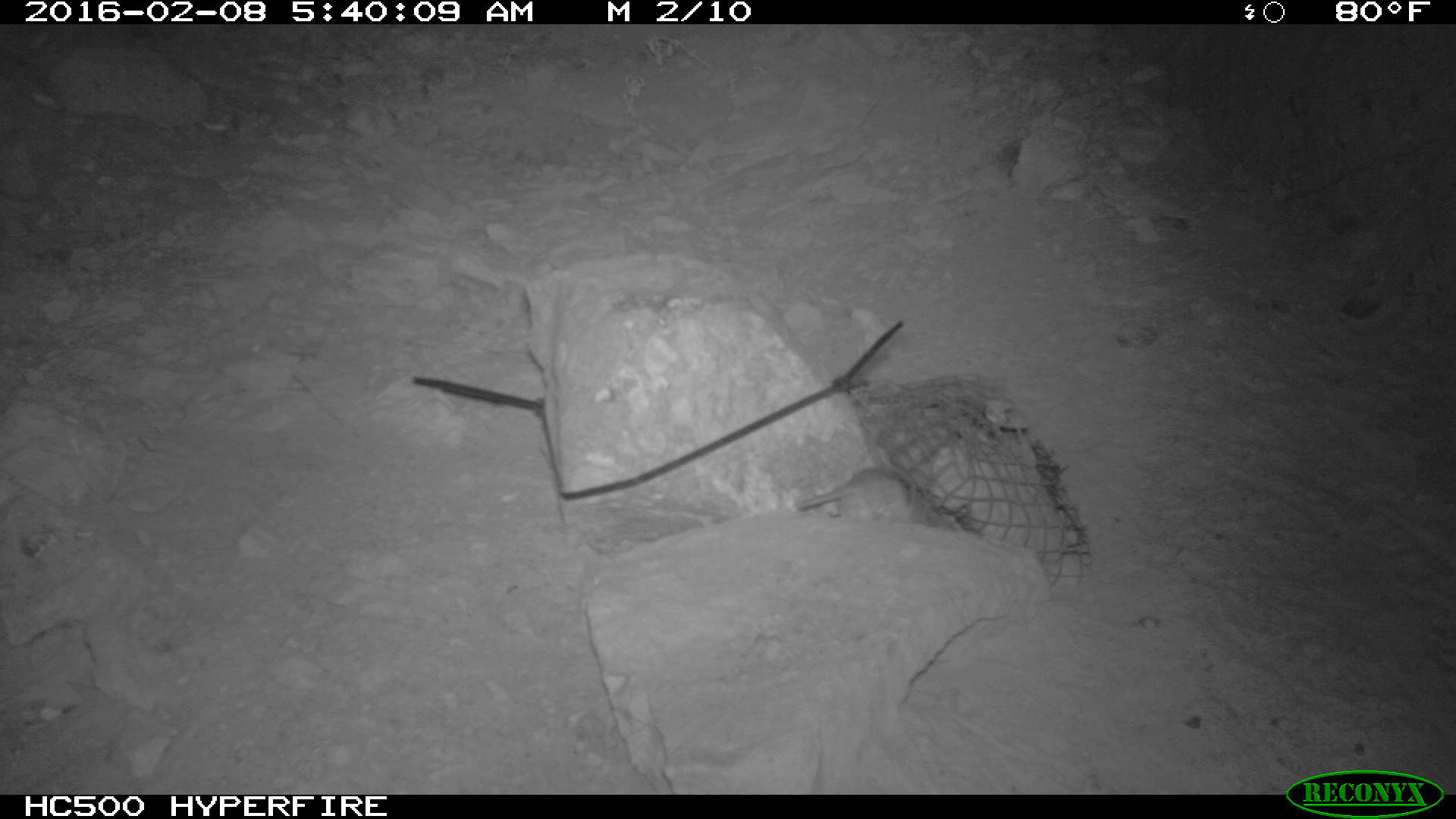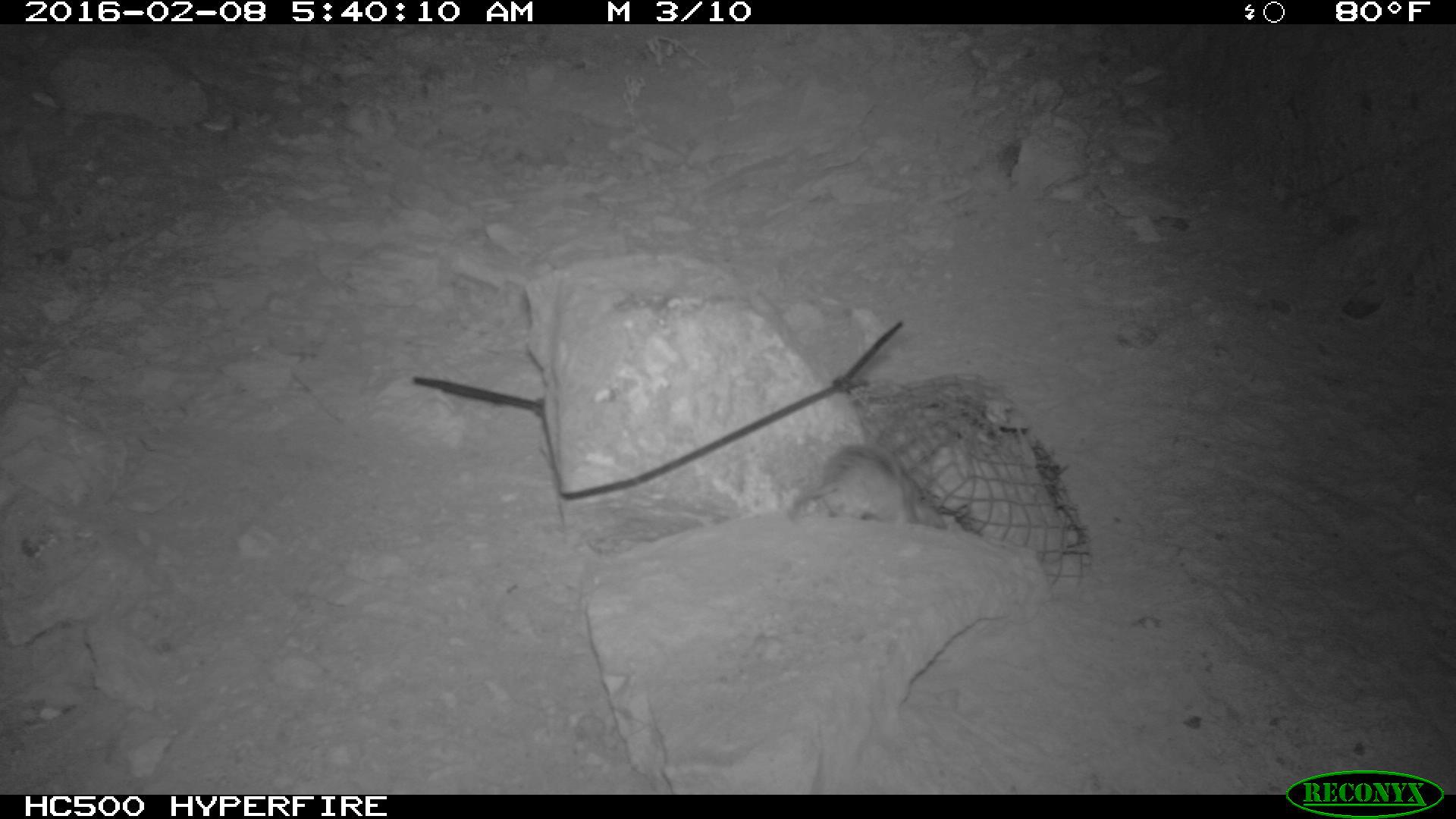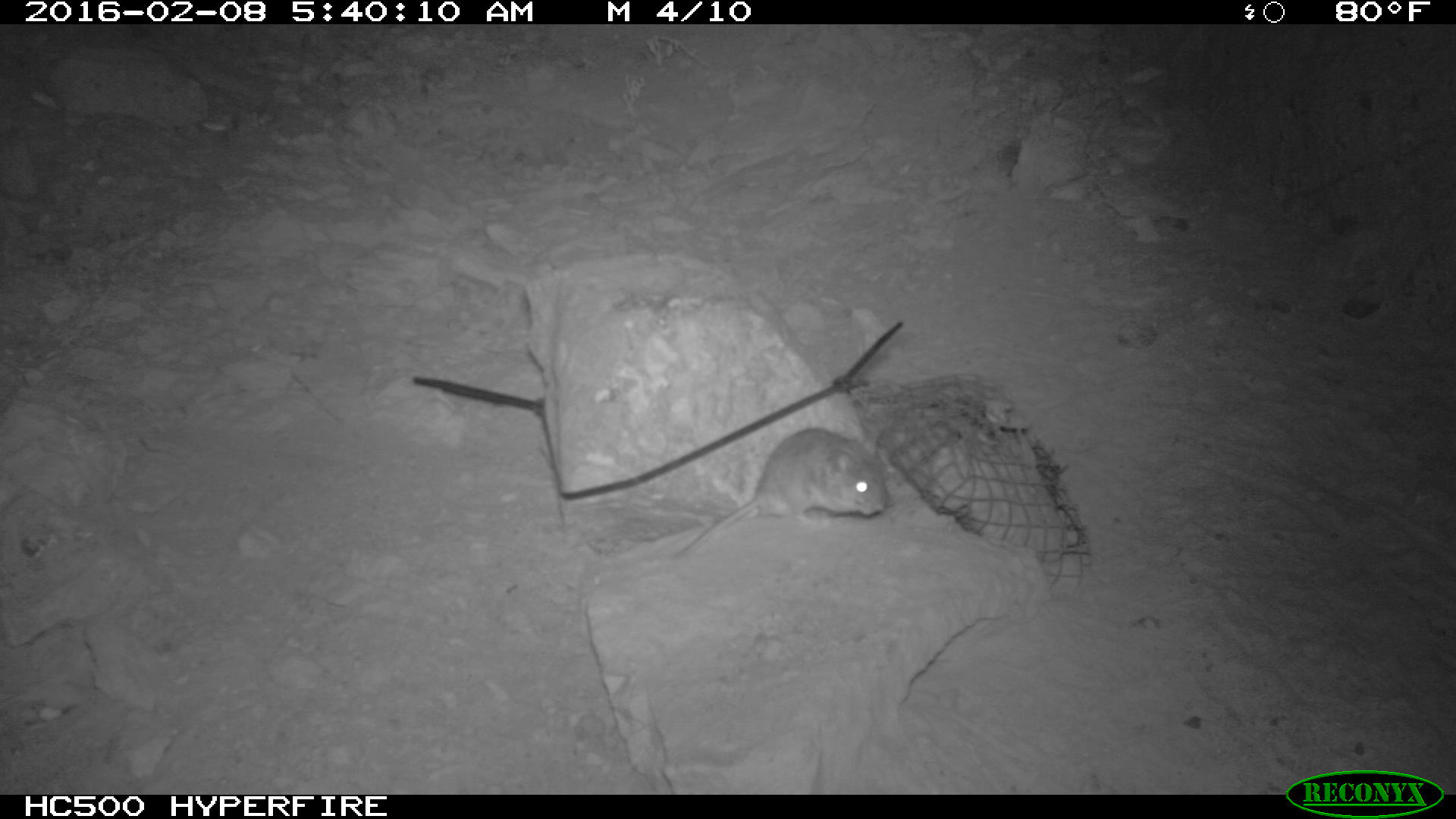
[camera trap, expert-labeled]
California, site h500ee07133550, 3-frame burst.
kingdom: Animalia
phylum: Chordata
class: Mammalia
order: Rodentia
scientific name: Rodentia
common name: rodent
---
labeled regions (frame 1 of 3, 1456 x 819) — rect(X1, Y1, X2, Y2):
rodent: rect(792, 463, 960, 533)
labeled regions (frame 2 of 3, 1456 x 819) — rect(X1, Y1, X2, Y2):
rodent: rect(790, 441, 945, 530)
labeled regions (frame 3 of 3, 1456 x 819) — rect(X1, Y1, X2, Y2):
rodent: rect(672, 428, 887, 560)